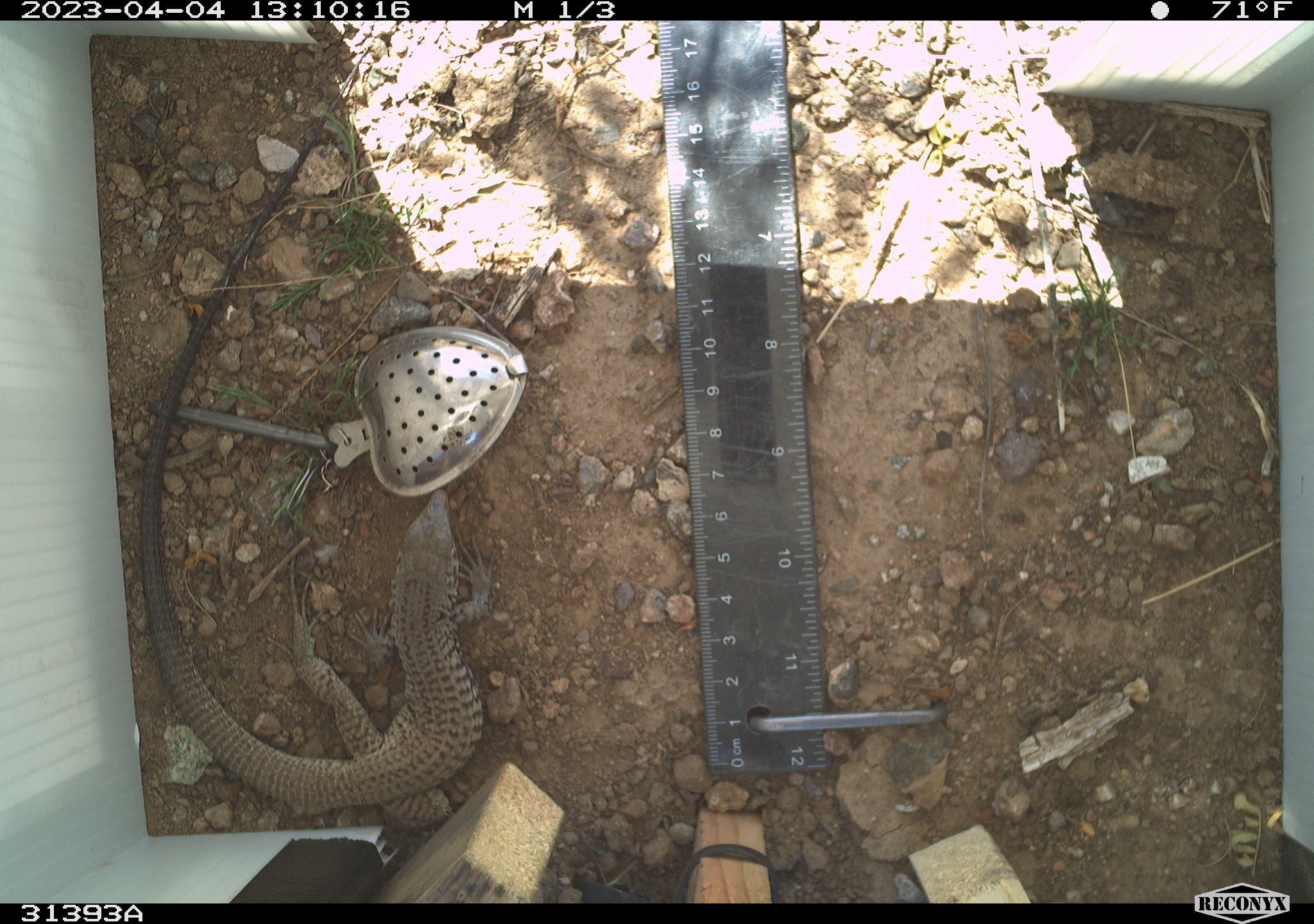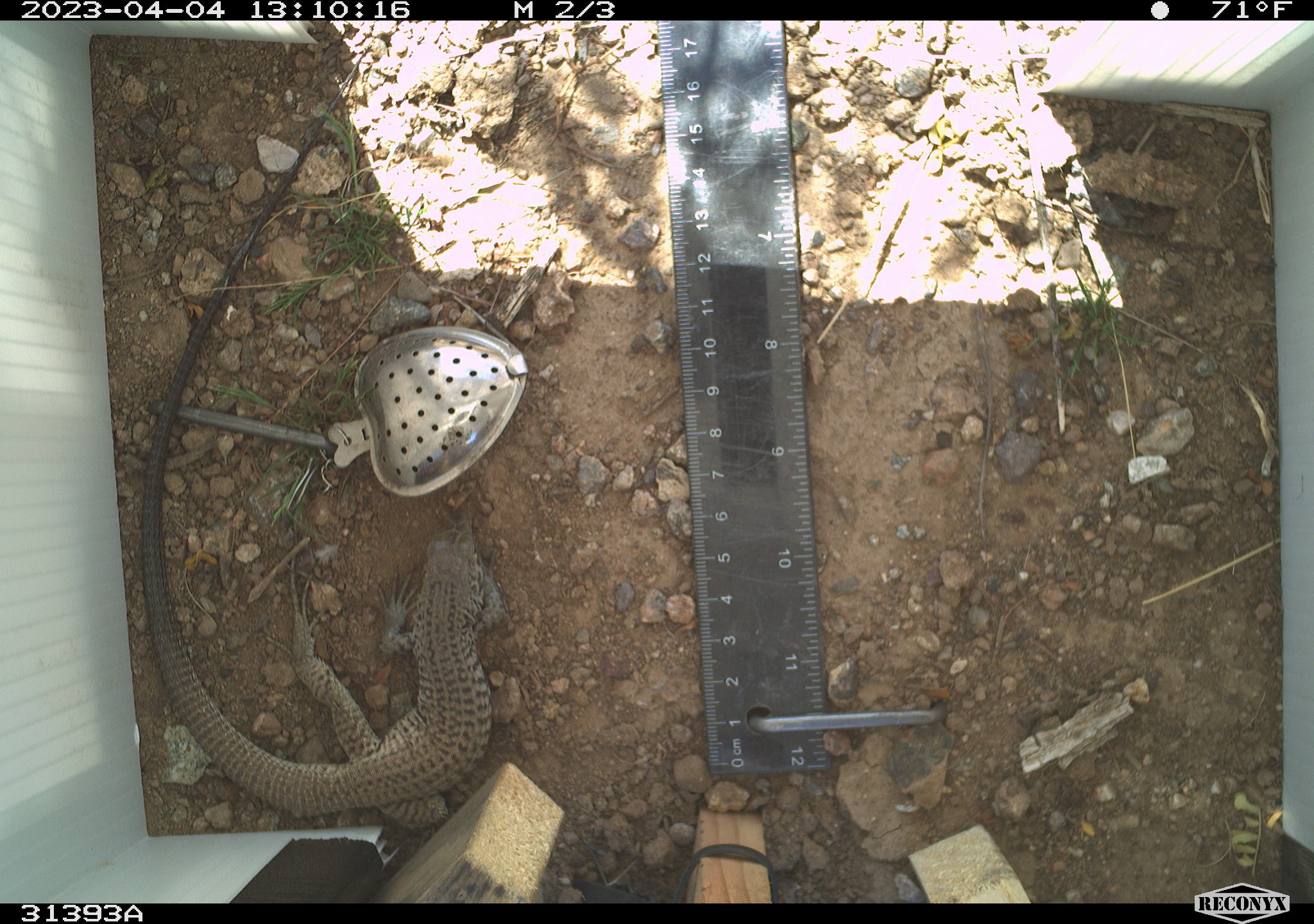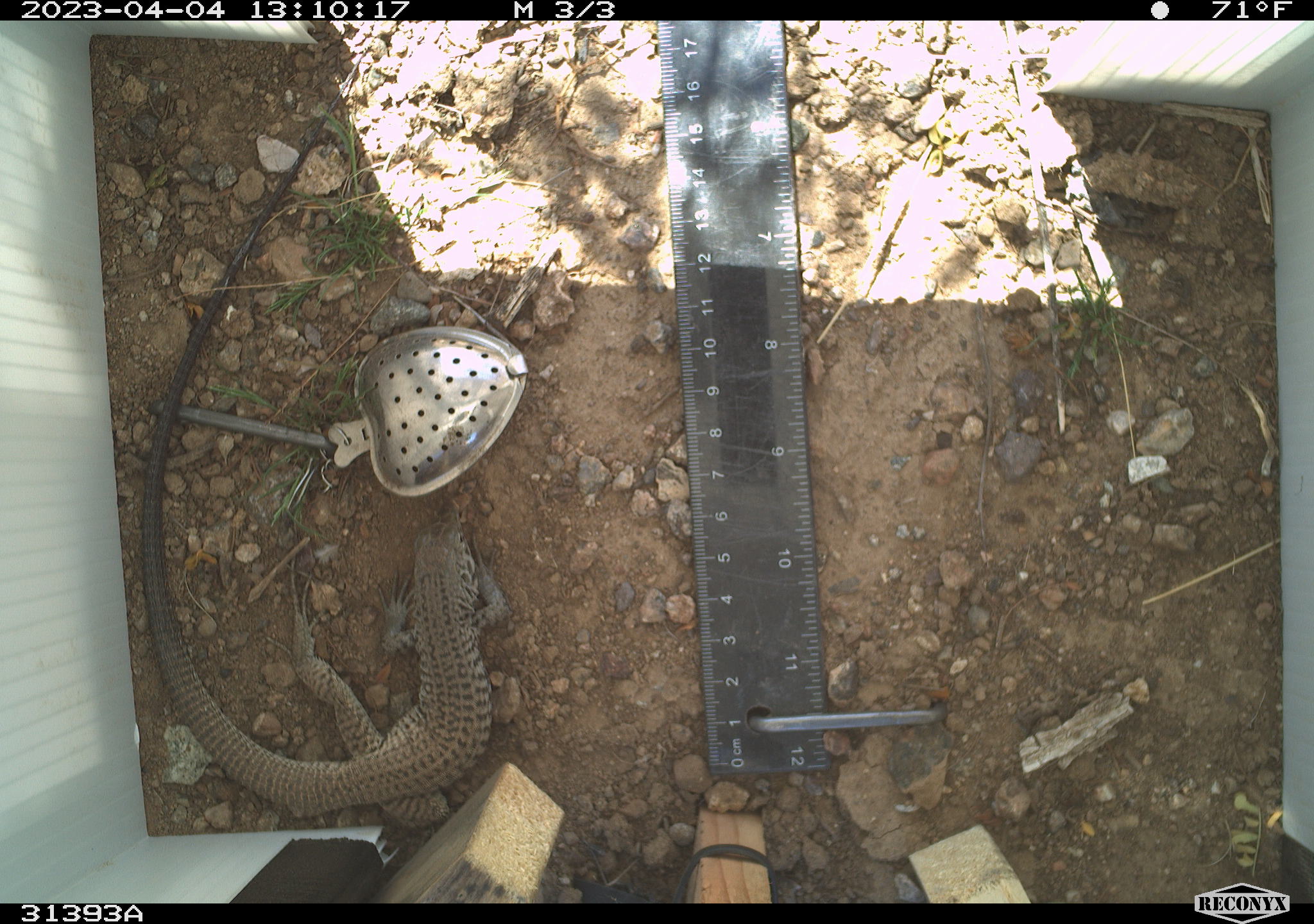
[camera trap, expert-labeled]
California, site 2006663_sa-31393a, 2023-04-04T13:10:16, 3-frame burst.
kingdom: Animalia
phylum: Chordata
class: Reptilia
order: Squamata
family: Teiidae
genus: Aspidoscelis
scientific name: Aspidoscelis tigris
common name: western whiptail